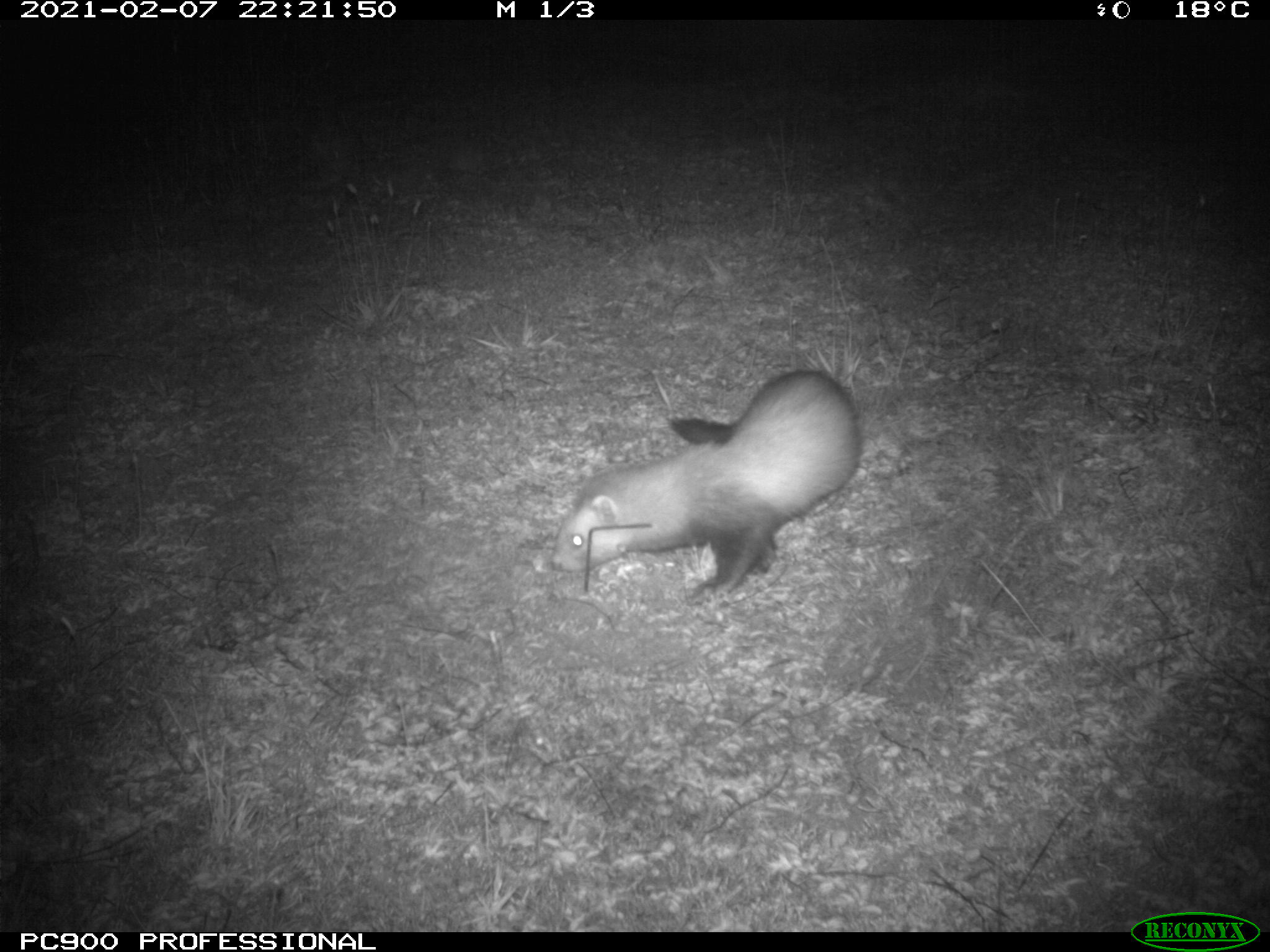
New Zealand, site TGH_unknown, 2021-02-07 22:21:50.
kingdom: Animalia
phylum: Chordata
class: Mammalia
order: Carnivora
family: Mustelidae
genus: Mustela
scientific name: Mustela furo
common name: ferret